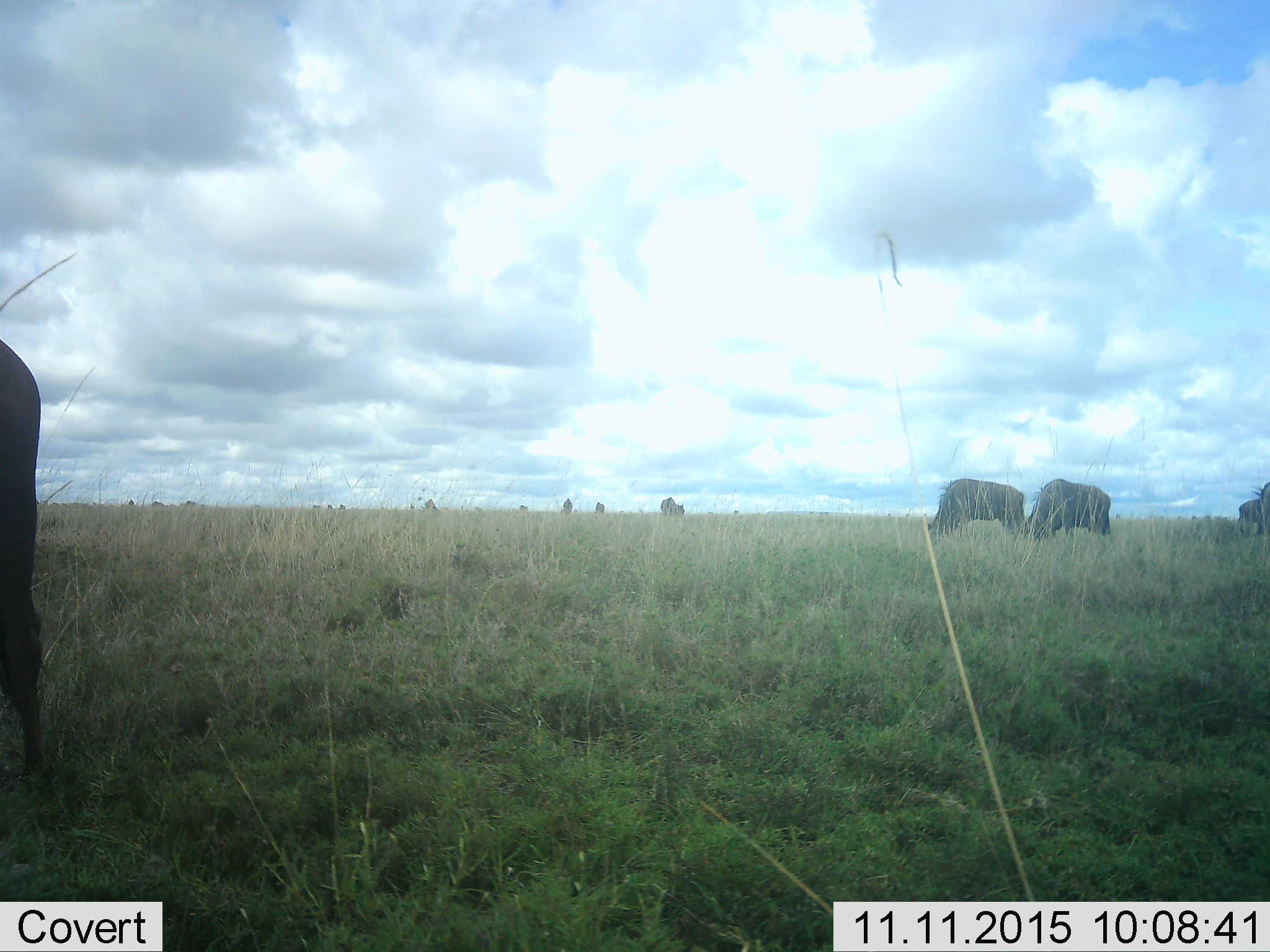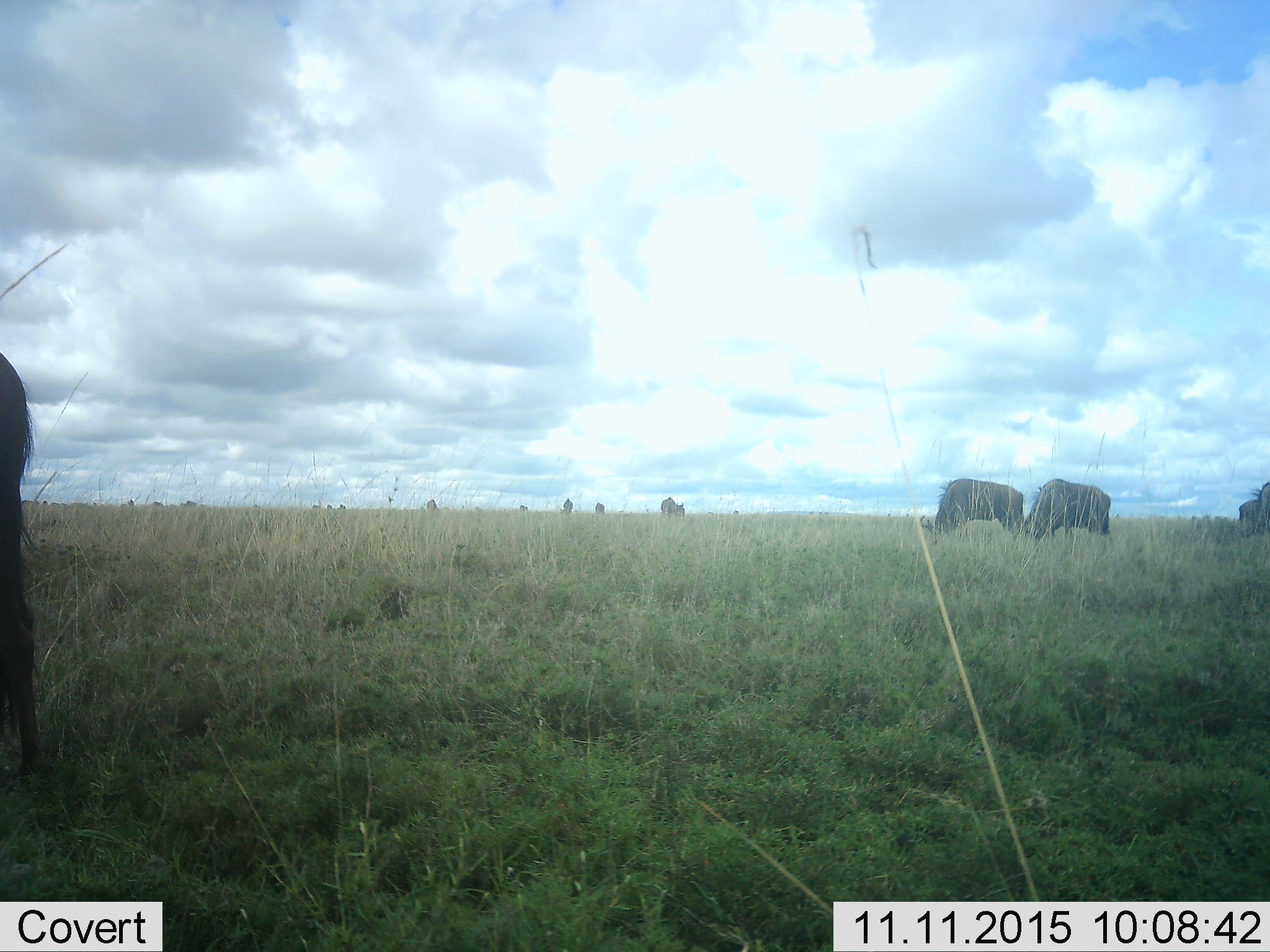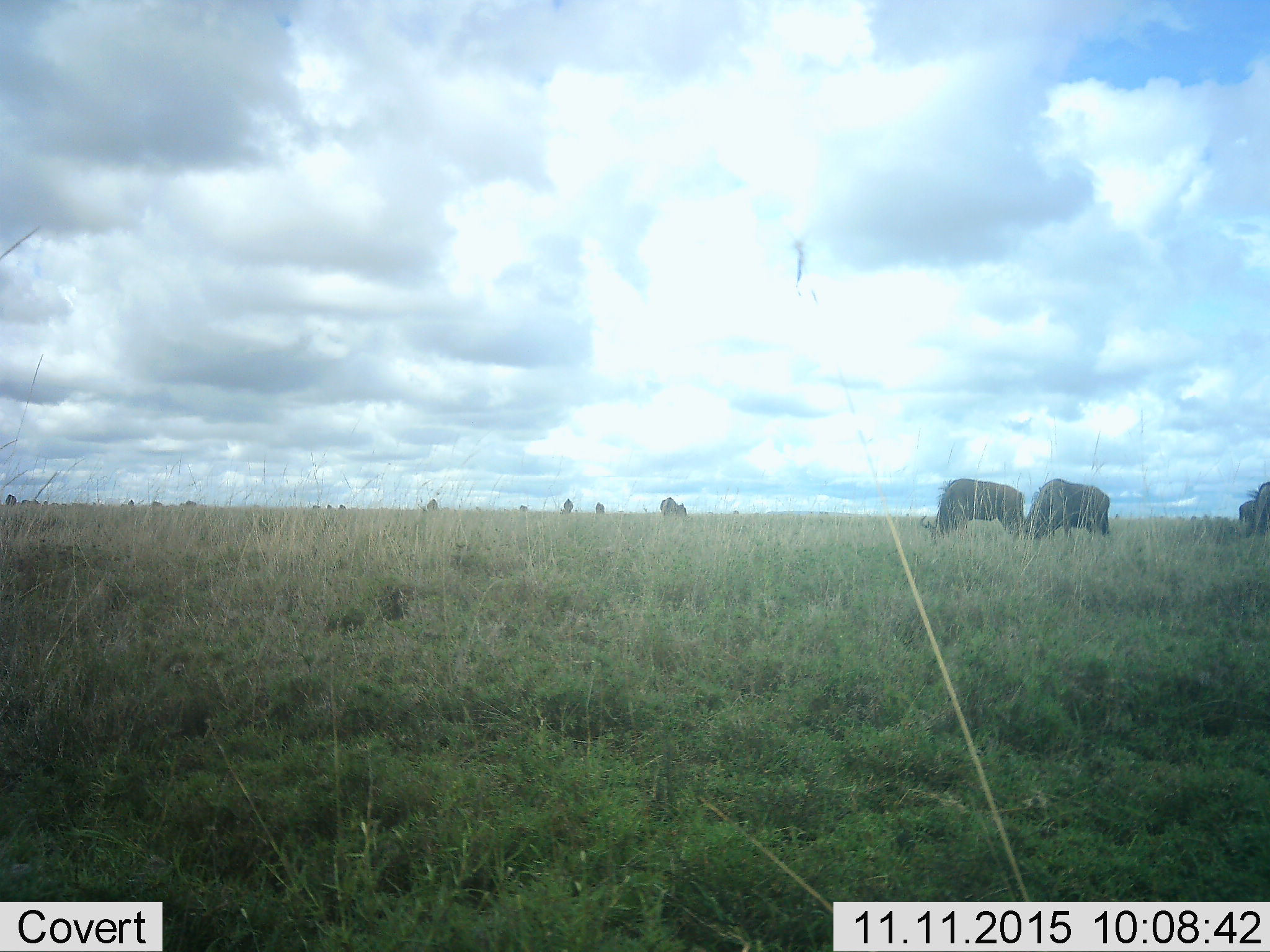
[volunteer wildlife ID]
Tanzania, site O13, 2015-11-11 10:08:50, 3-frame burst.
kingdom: Animalia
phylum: Chordata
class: Mammalia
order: Artiodactyla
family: Bovidae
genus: Connochaetes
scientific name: Connochaetes taurinus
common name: blue wildebeest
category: wildebeest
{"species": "wildebeest (blue wildebeest) (Connochaetes taurinus)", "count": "11-50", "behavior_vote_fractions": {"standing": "67%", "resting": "0%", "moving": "33%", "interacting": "0%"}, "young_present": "17%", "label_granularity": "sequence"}